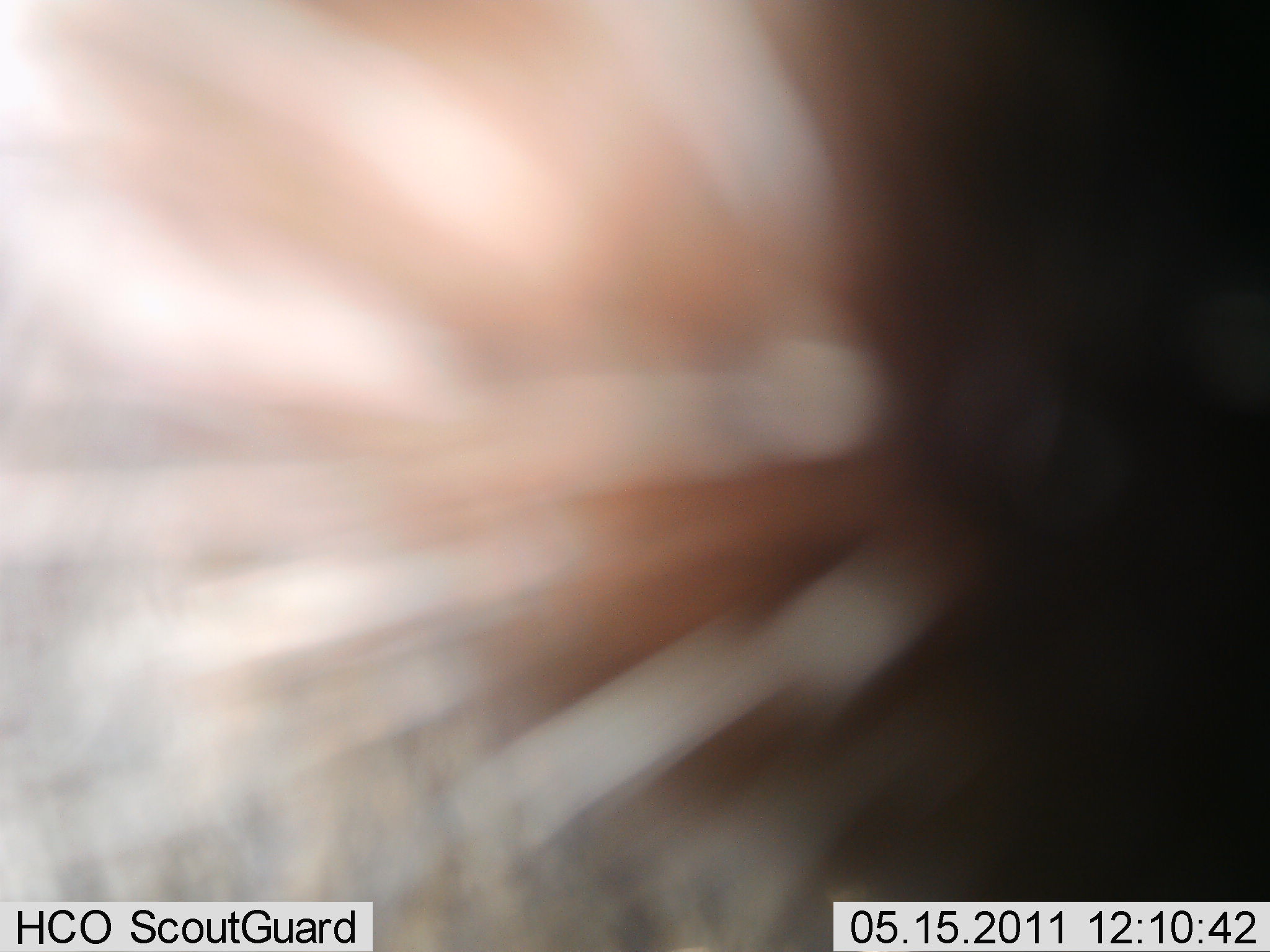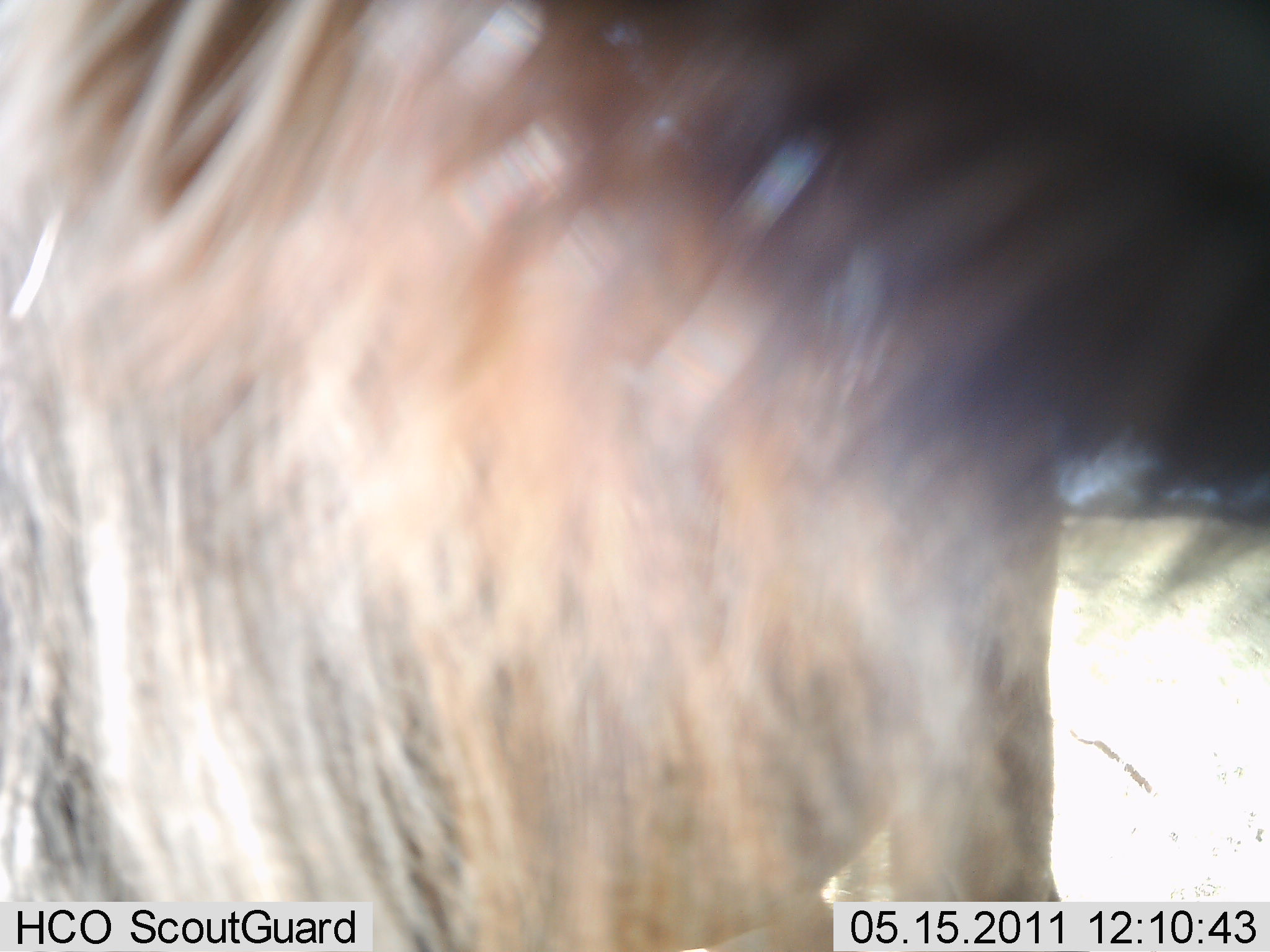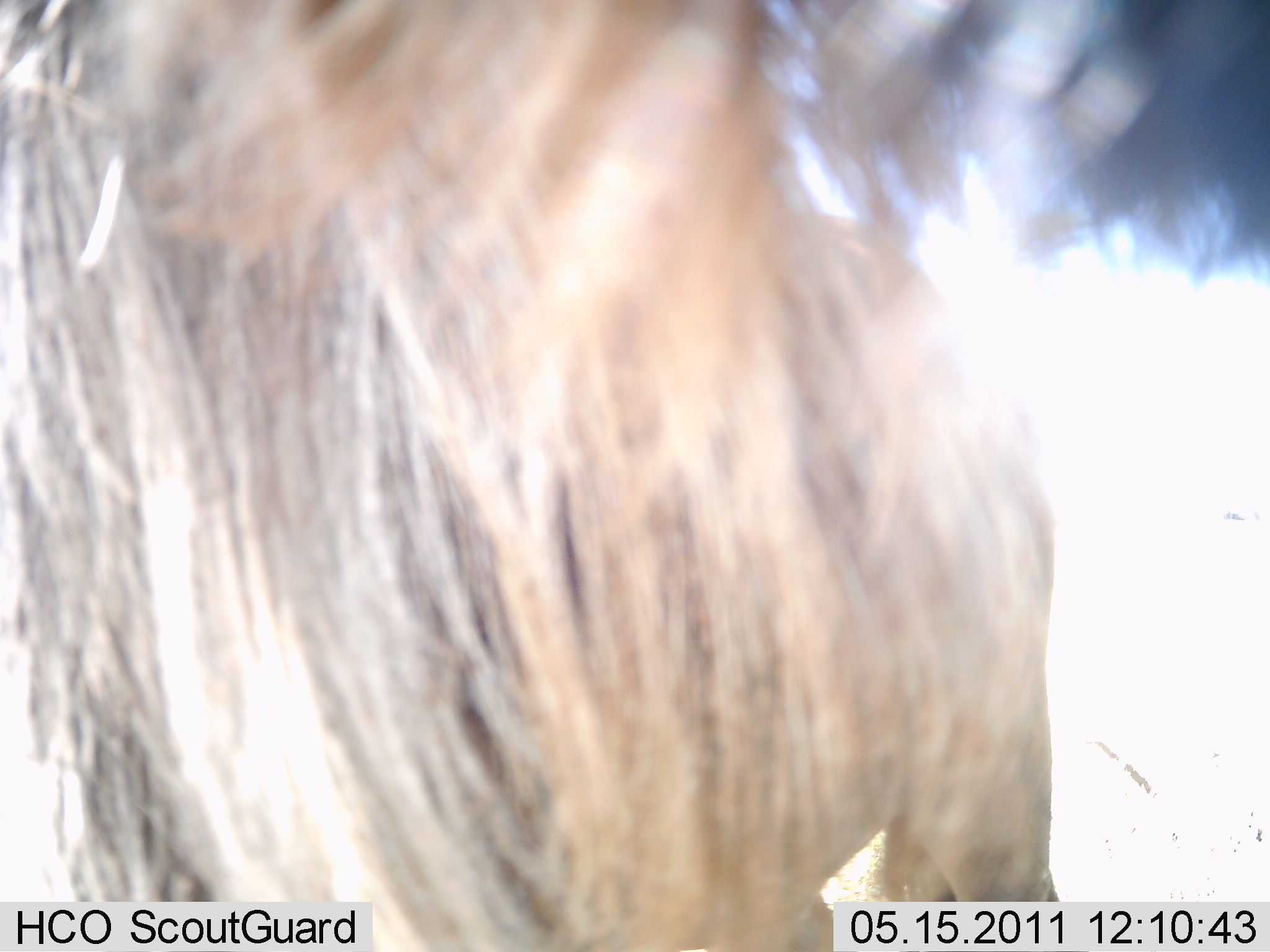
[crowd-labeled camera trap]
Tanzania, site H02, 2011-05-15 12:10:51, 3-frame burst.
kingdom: Animalia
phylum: Chordata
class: Mammalia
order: Artiodactyla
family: Bovidae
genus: Connochaetes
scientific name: Connochaetes taurinus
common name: blue wildebeest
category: wildebeest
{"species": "wildebeest (blue wildebeest) (Connochaetes taurinus)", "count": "1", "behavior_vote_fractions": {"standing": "57%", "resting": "0%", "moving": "43%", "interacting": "0%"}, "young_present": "0%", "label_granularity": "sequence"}